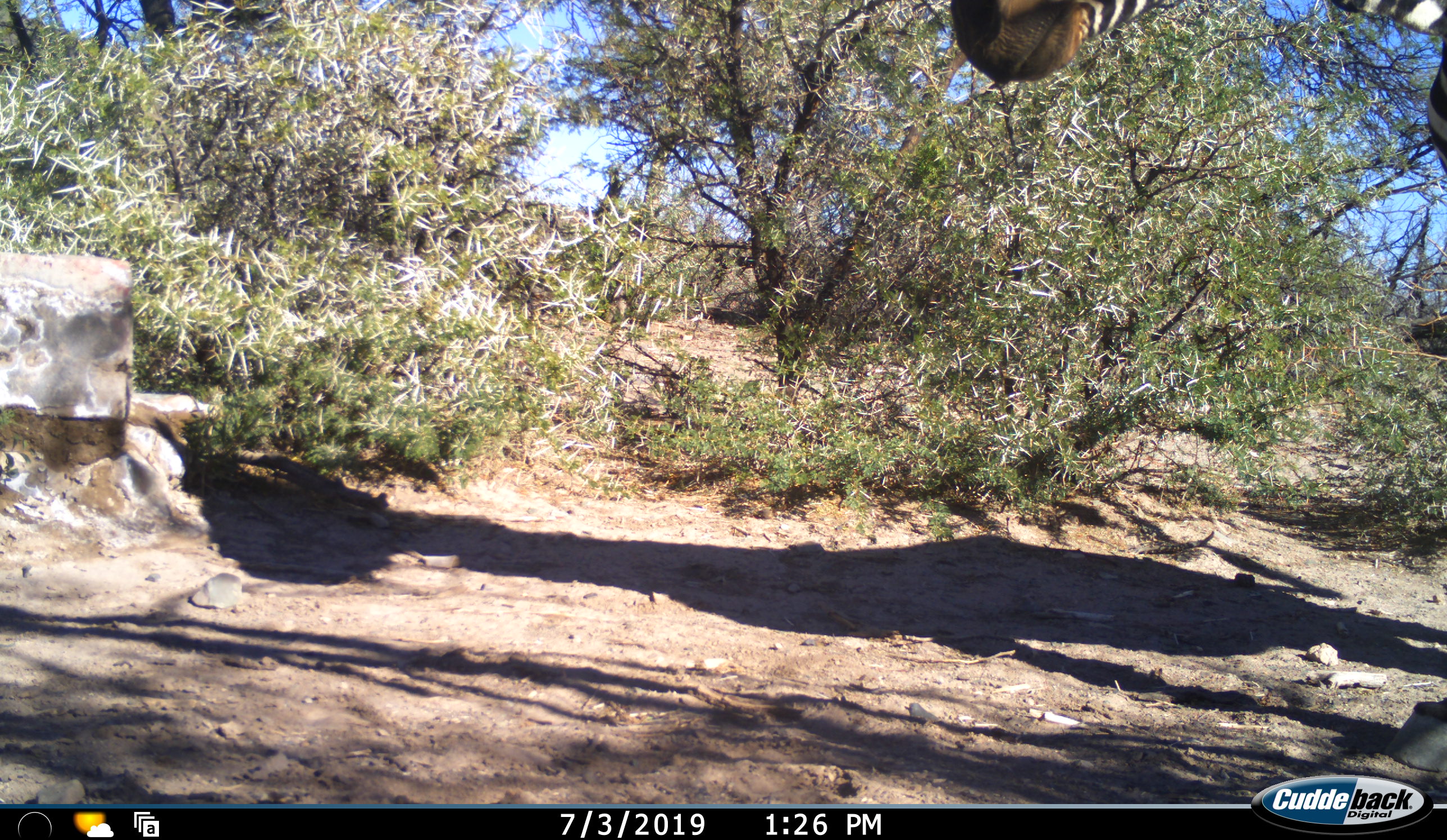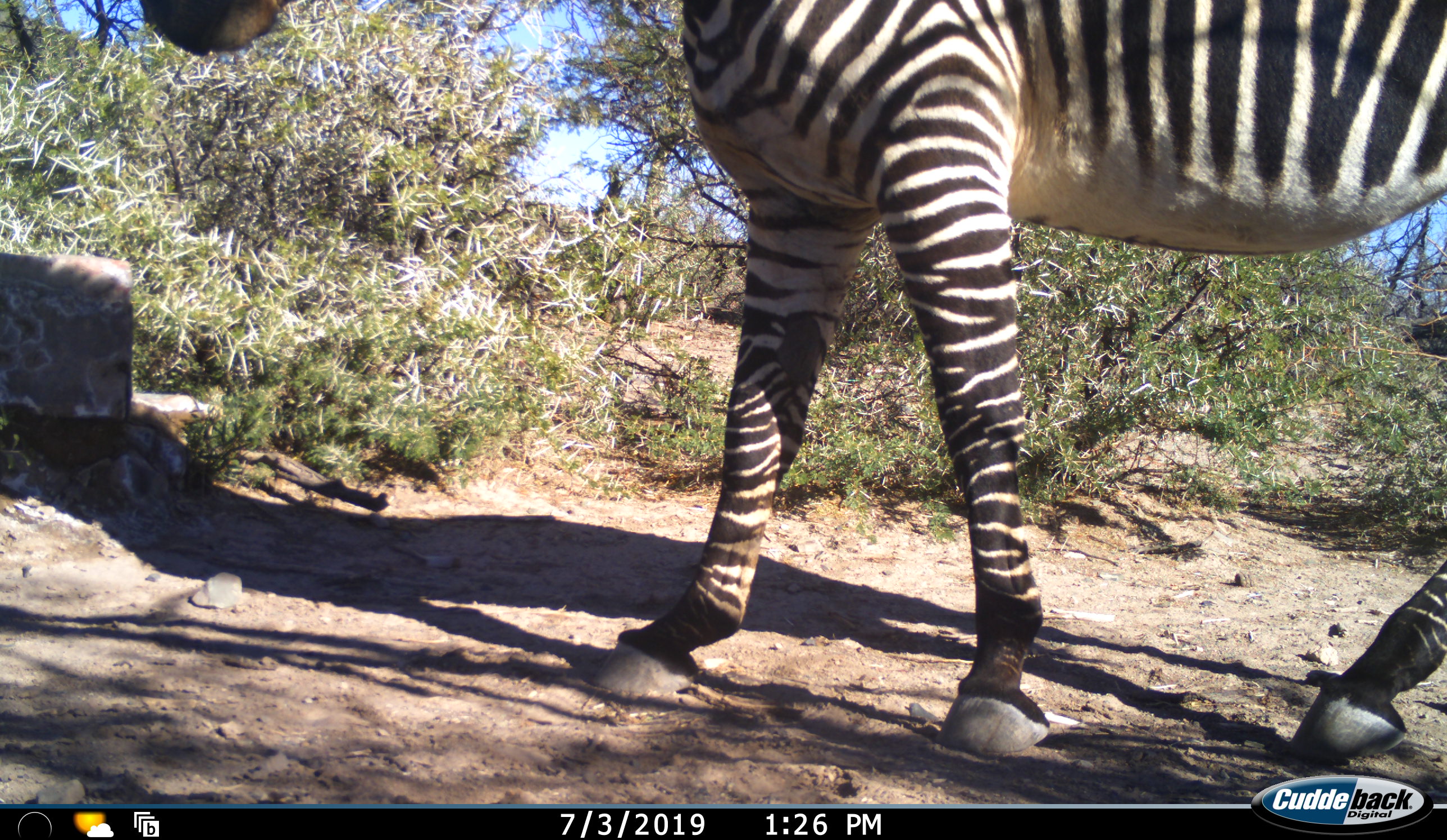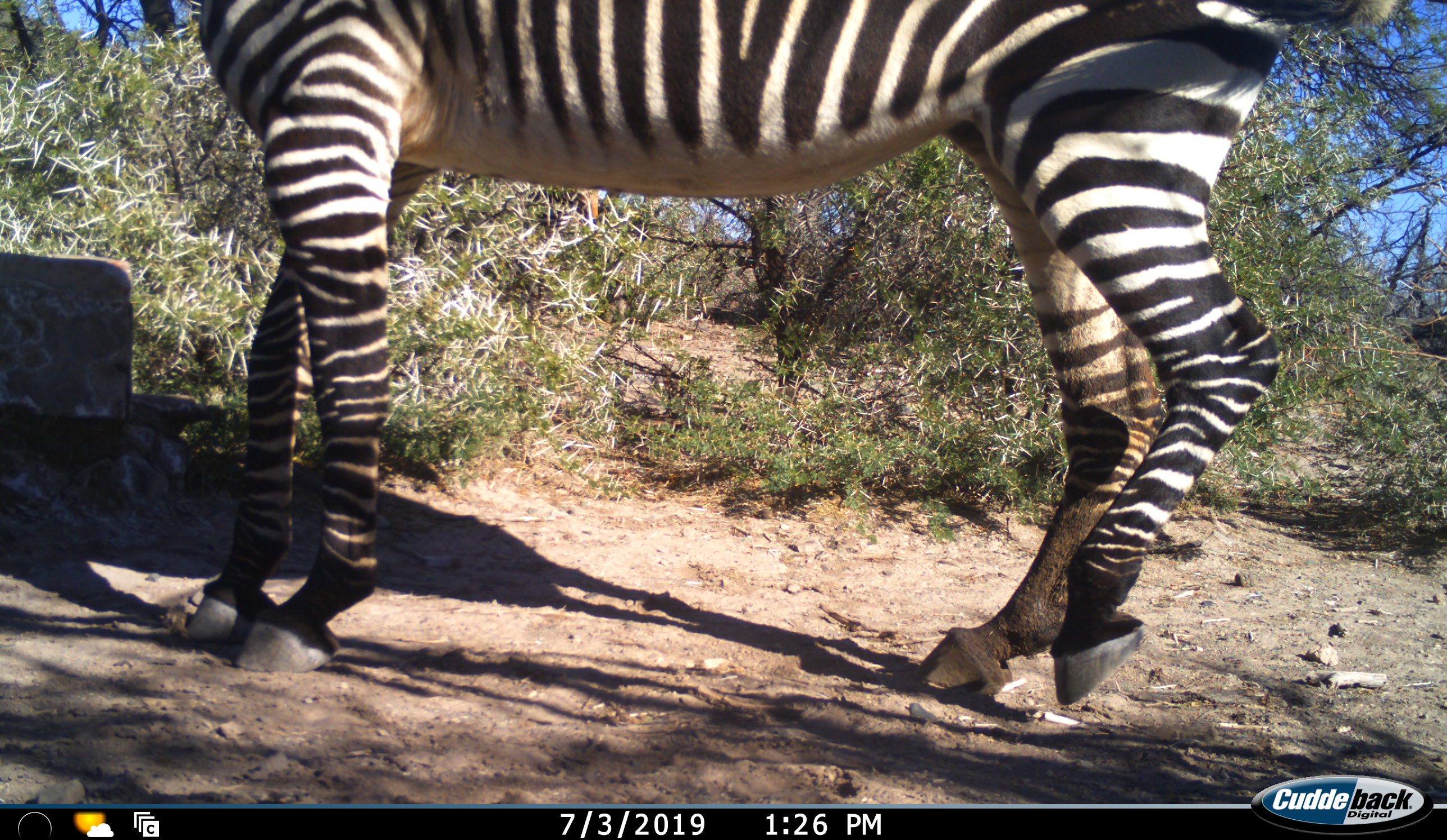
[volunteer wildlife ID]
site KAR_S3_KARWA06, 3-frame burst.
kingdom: Animalia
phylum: Chordata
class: Mammalia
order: Perissodactyla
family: Equidae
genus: Equus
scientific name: Equus zebra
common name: mountain zebra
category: zebramountain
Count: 1.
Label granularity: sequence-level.